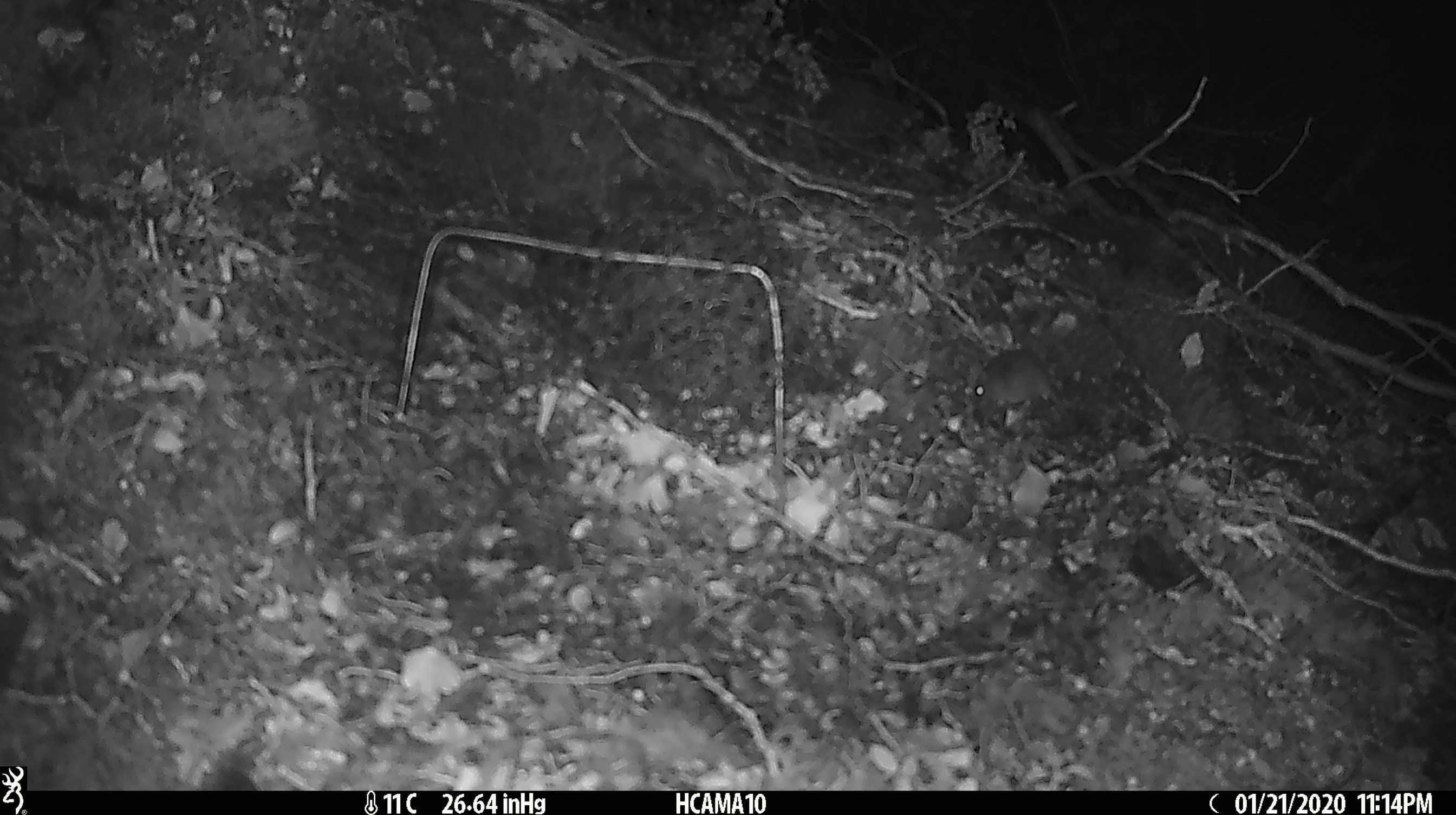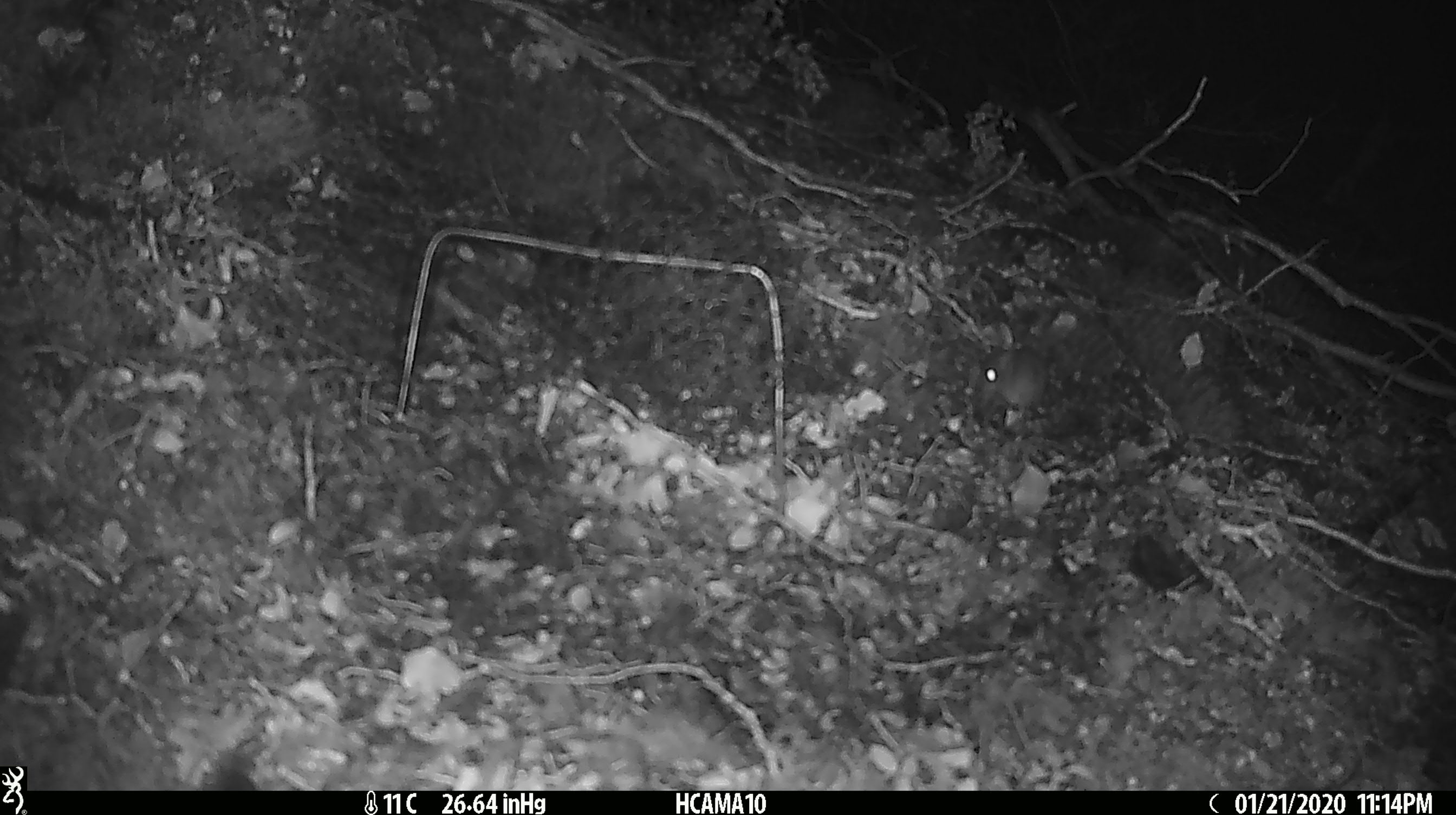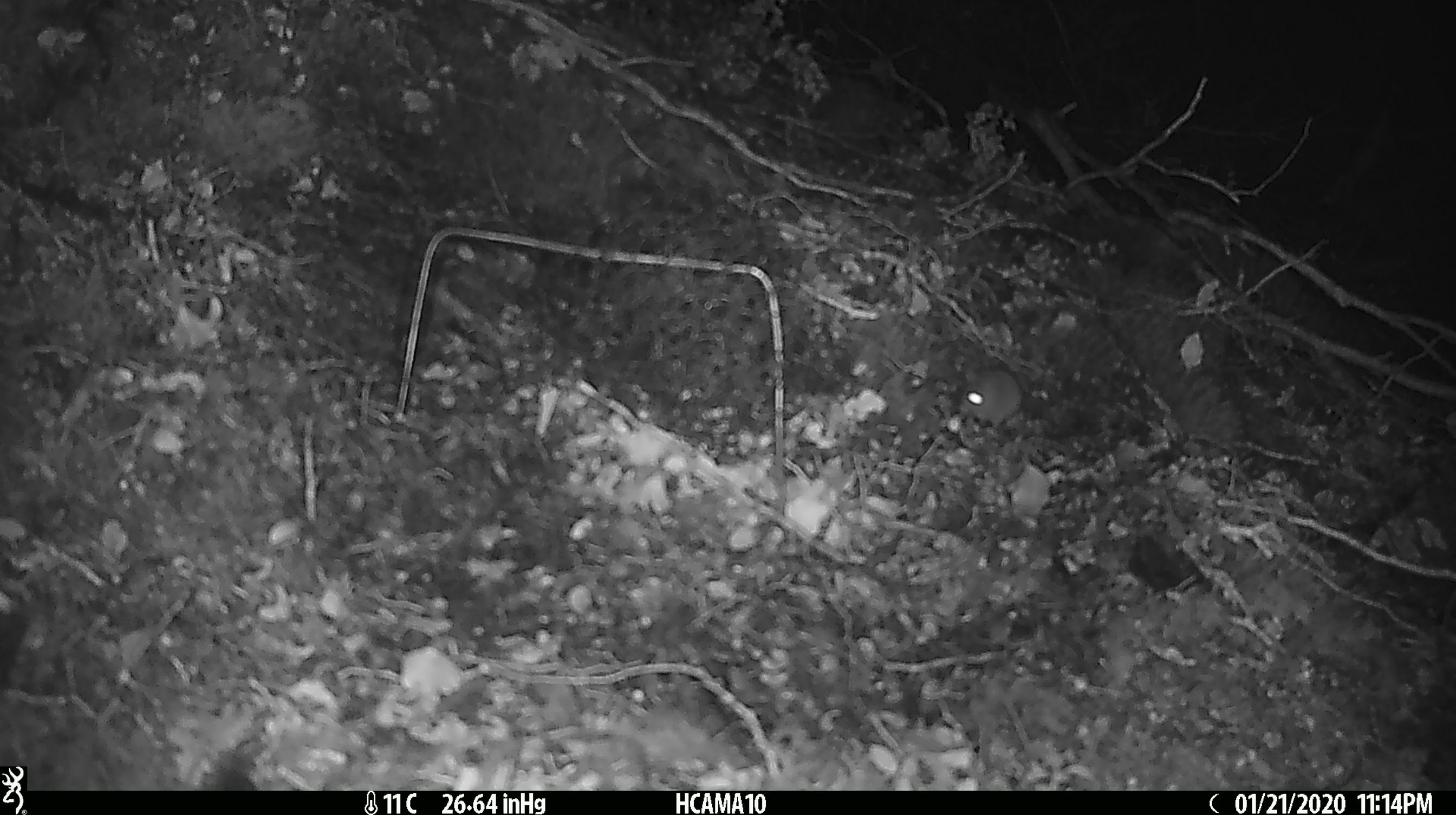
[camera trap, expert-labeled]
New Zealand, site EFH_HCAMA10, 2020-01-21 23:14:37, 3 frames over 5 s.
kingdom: Animalia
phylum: Chordata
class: Mammalia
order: Rodentia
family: Muridae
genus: Mus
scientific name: Mus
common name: mouse